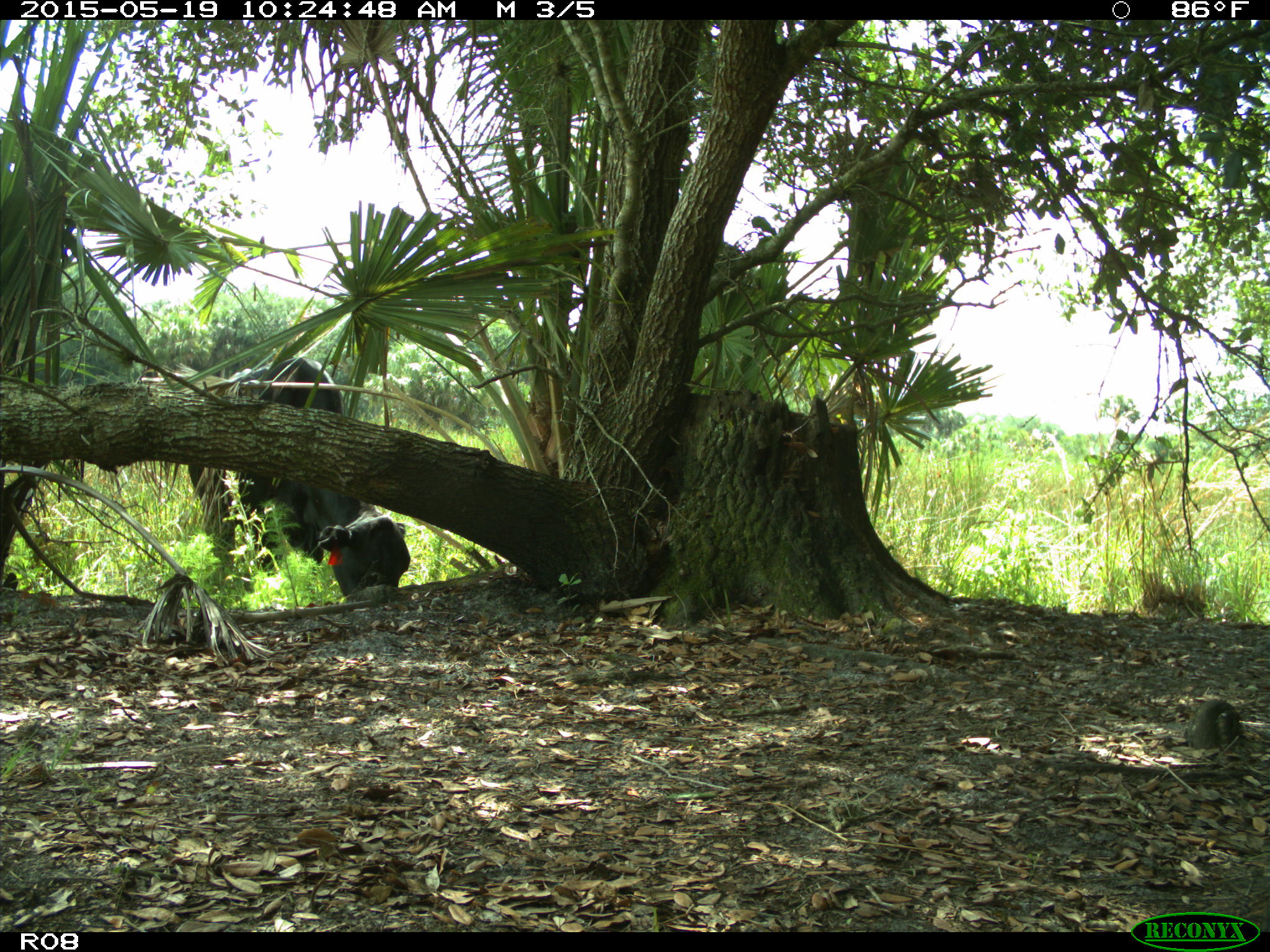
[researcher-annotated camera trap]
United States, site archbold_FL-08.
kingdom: Animalia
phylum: Chordata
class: Mammalia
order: Artiodactyla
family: Bovidae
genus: Bos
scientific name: Bos taurus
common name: domestic cow